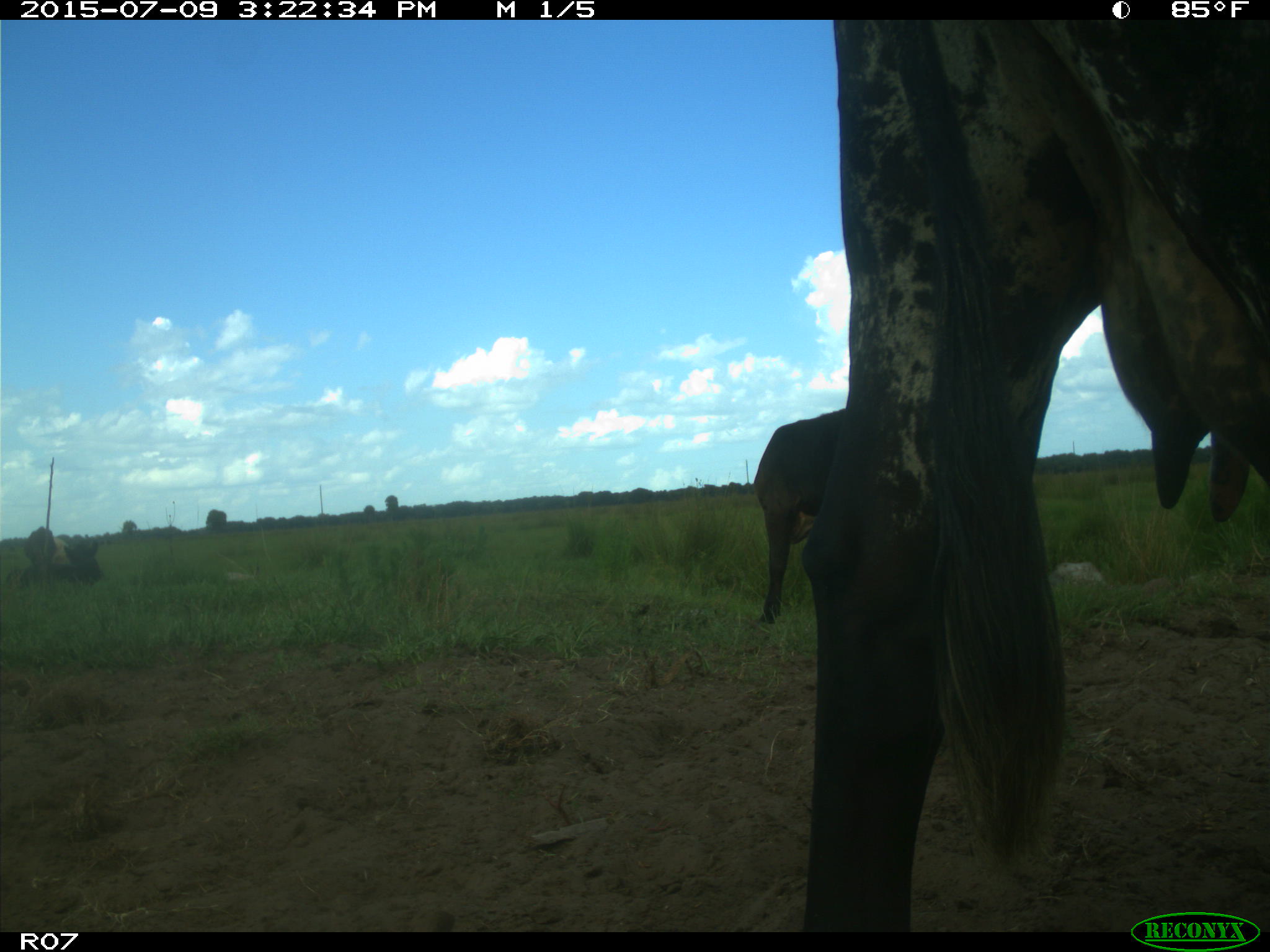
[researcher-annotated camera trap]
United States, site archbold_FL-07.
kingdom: Animalia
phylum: Chordata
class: Mammalia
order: Artiodactyla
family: Bovidae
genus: Bos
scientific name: Bos taurus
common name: domestic cow